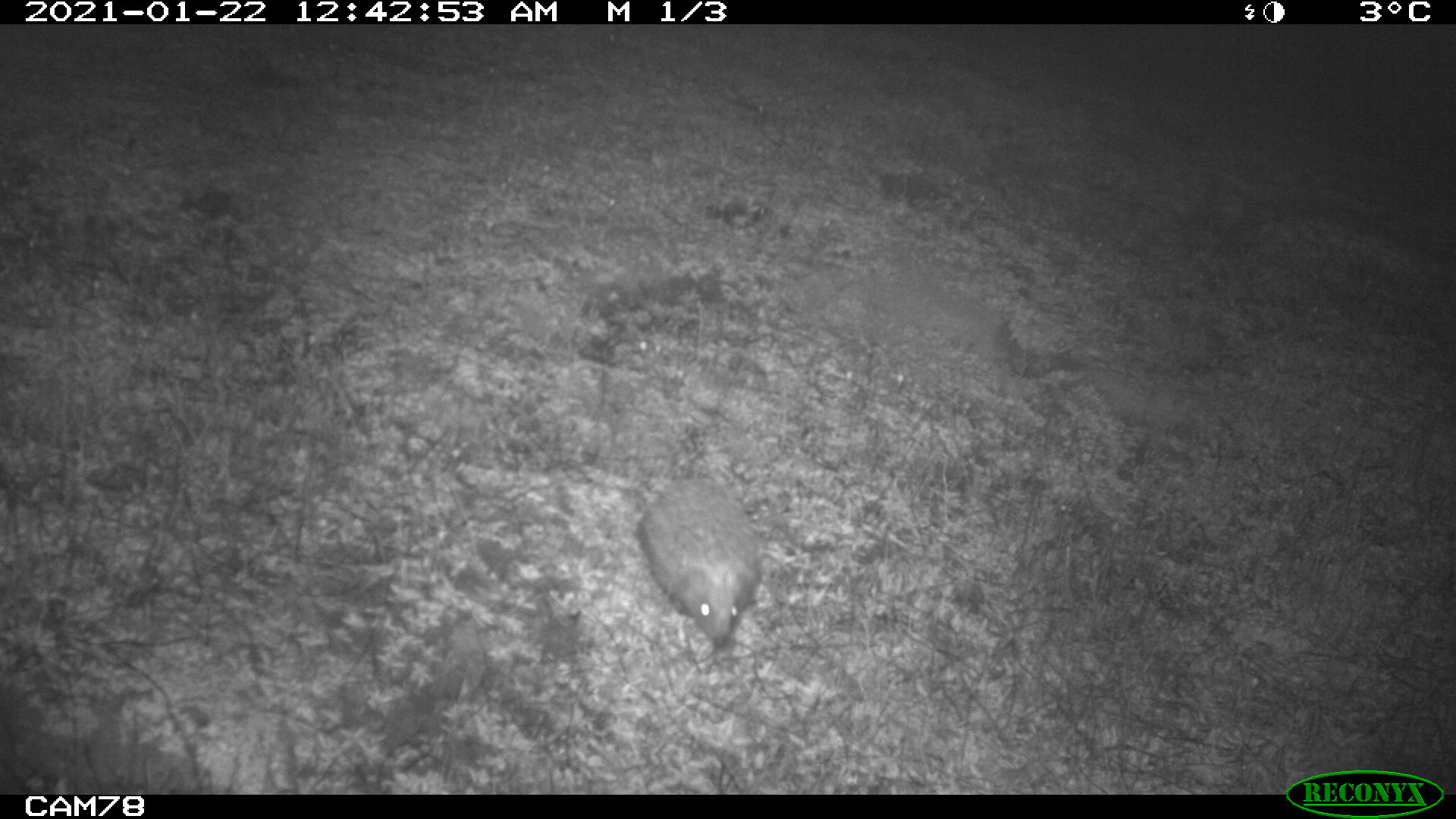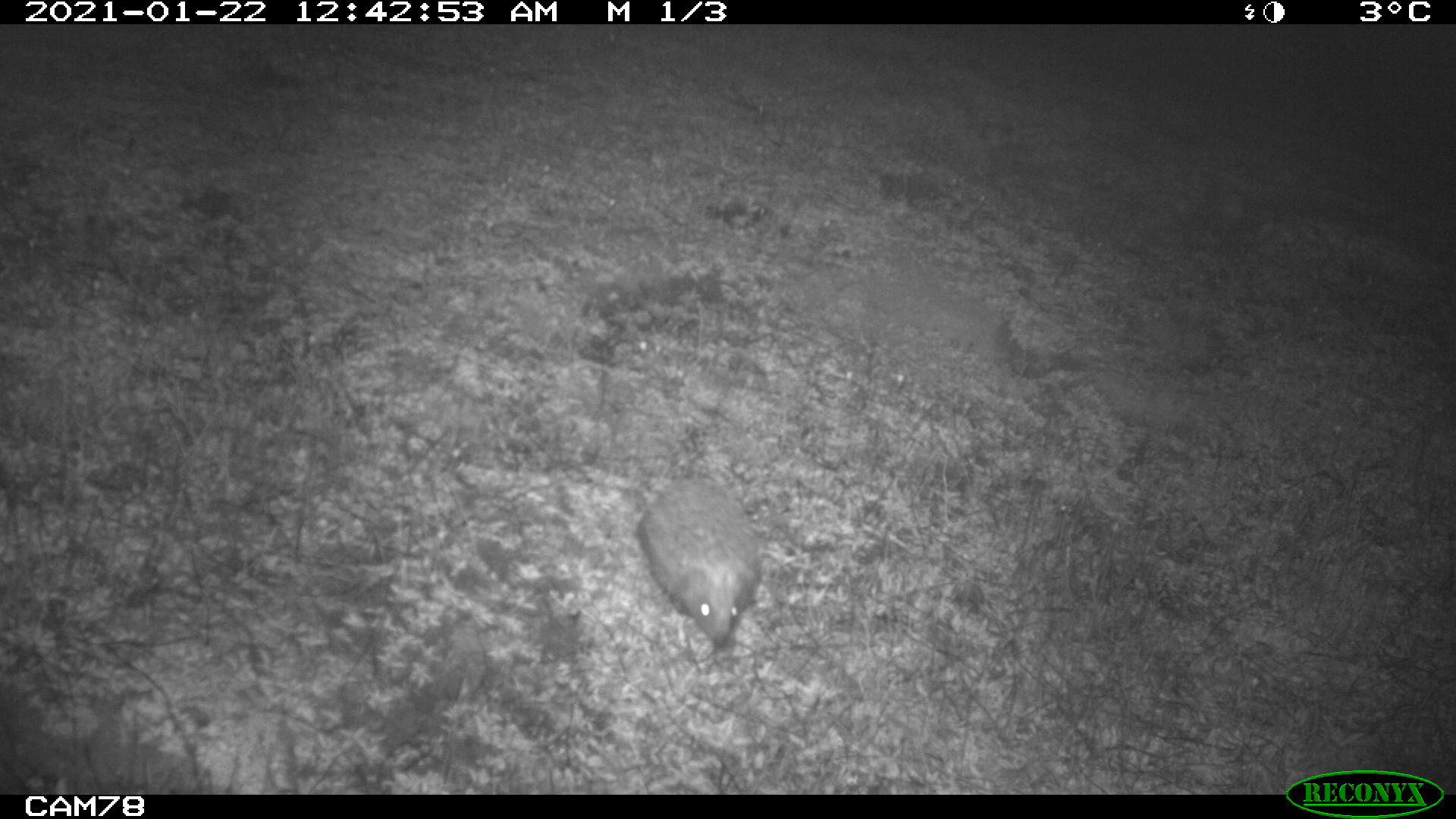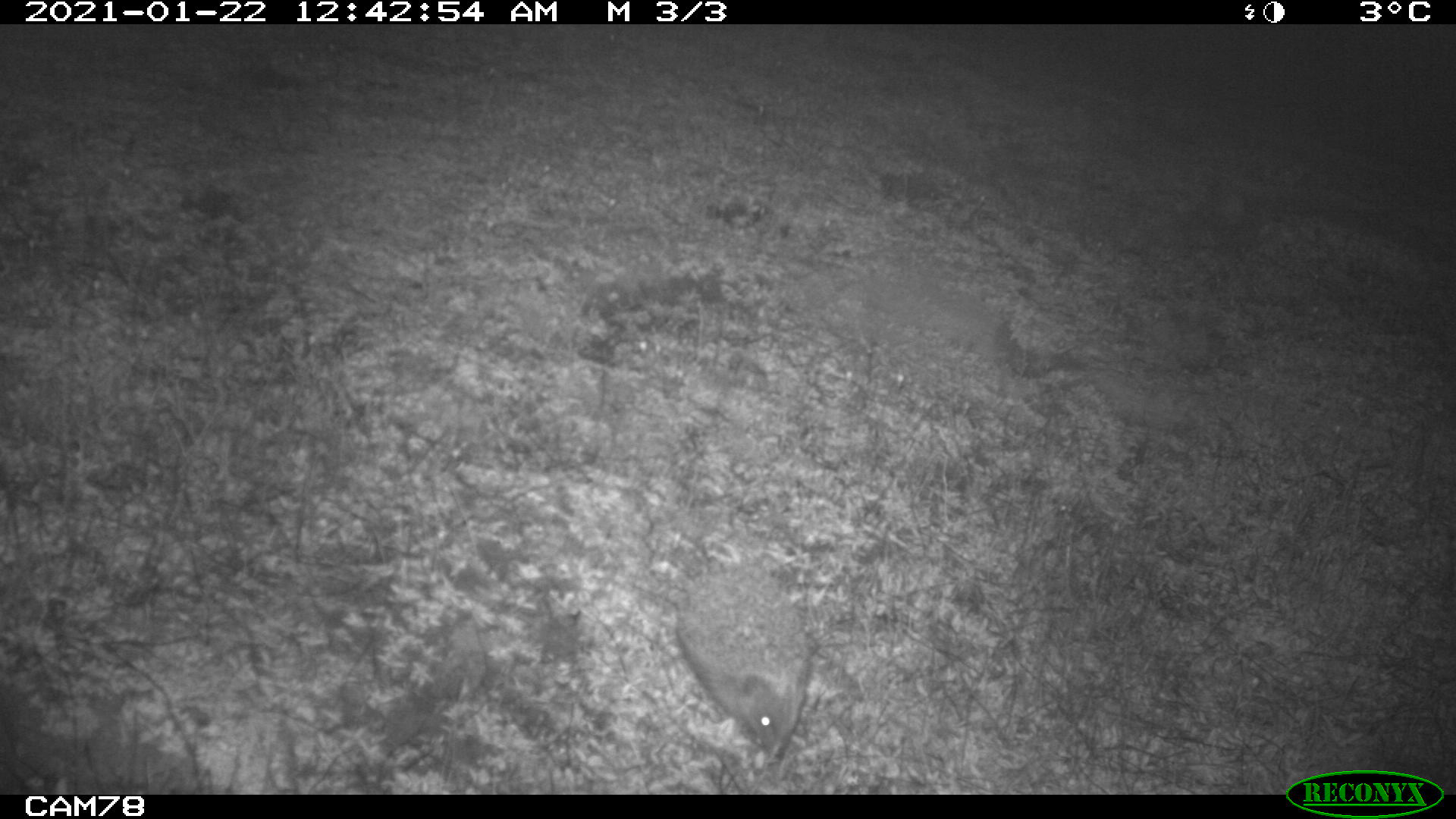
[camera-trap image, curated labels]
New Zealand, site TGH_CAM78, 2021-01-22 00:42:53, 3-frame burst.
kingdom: Animalia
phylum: Chordata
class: Mammalia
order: Eulipotyphla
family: Erinaceidae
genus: Erinaceus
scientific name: Erinaceus europaeus europaeus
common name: european hedgehog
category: hedgehog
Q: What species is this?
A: Hedgehog (european hedgehog) (Erinaceus europaeus europaeus).